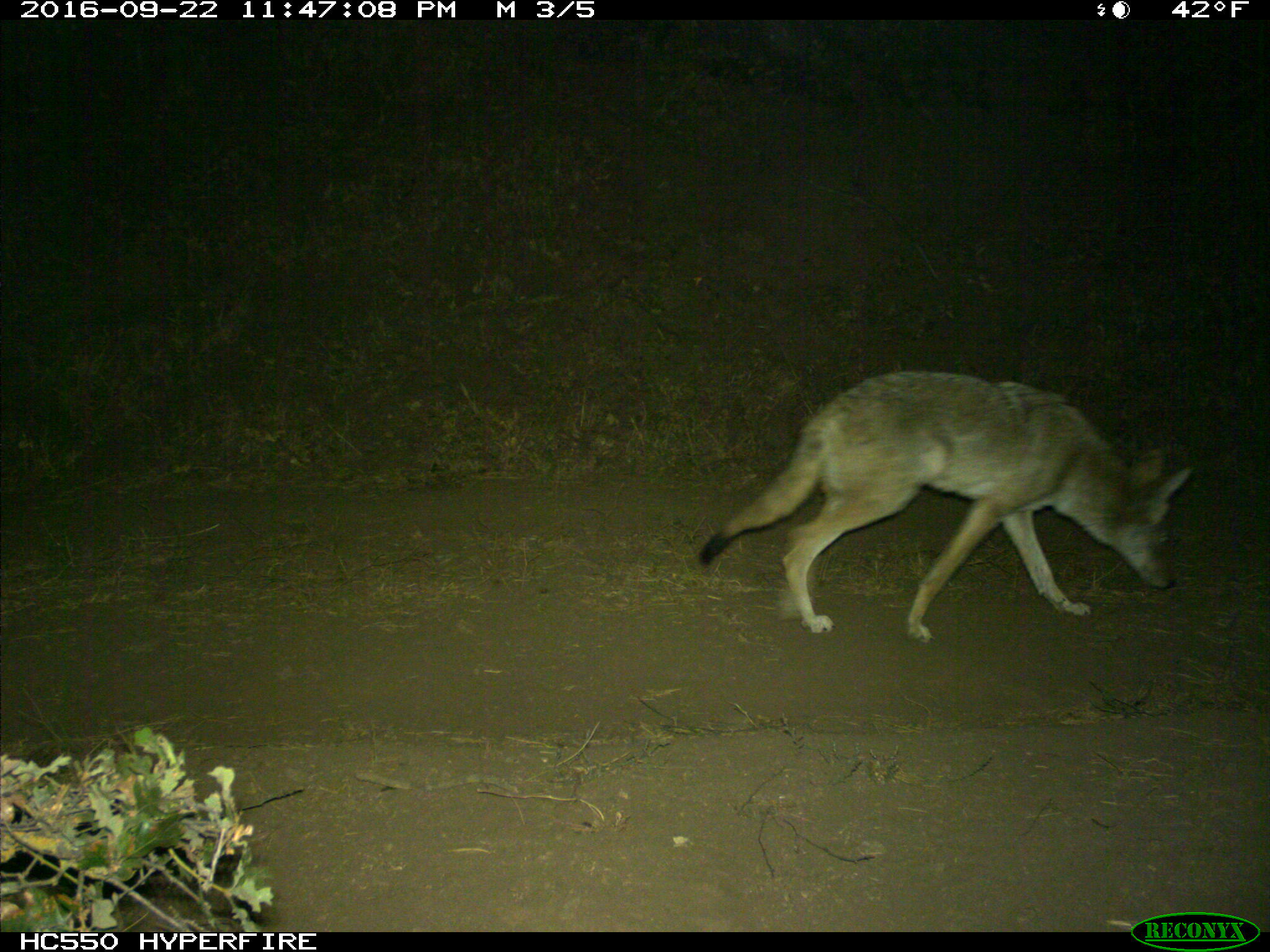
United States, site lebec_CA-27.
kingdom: Animalia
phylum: Chordata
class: Mammalia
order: Carnivora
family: Canidae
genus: Canis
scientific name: Canis latrans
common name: coyote